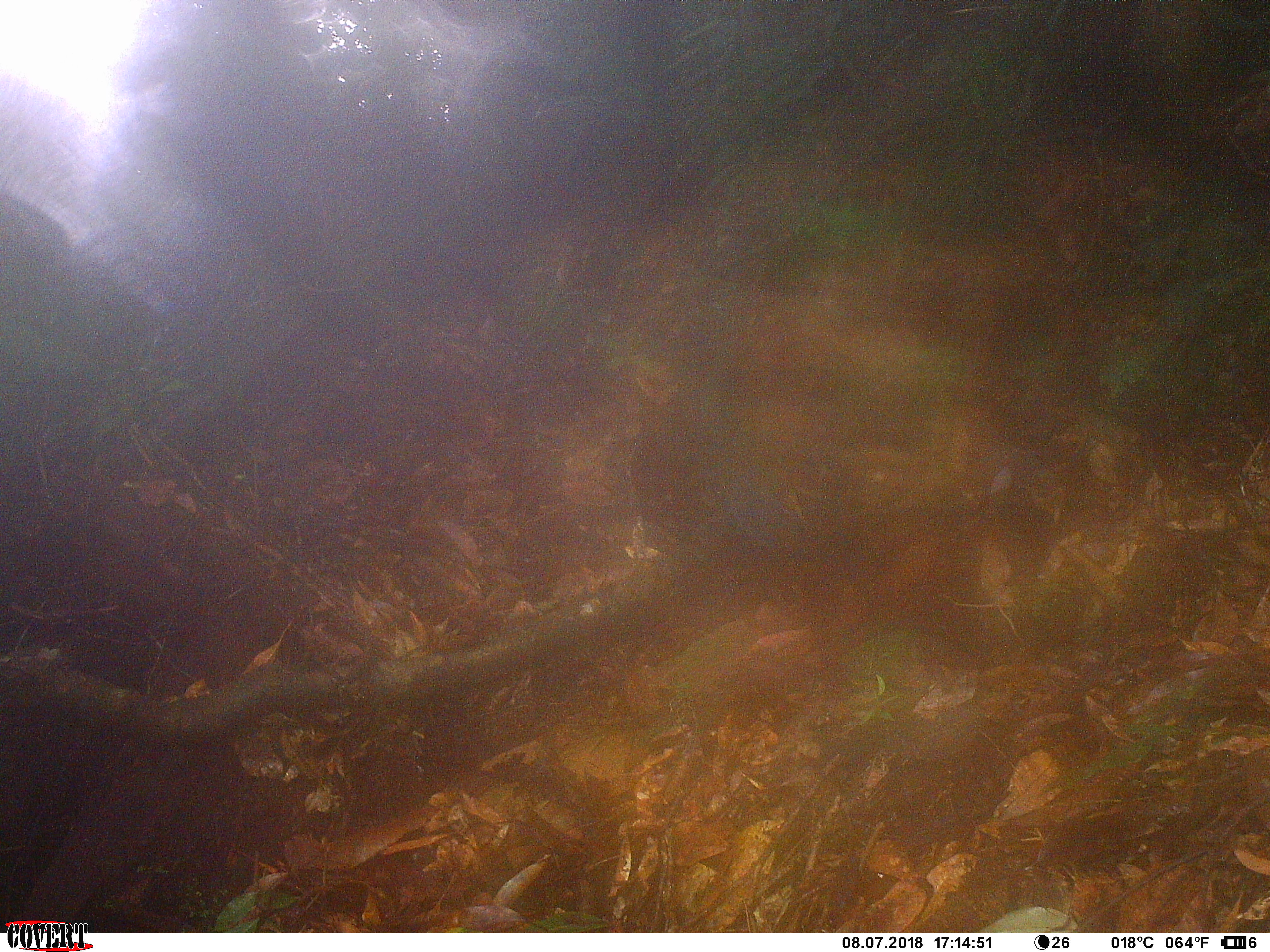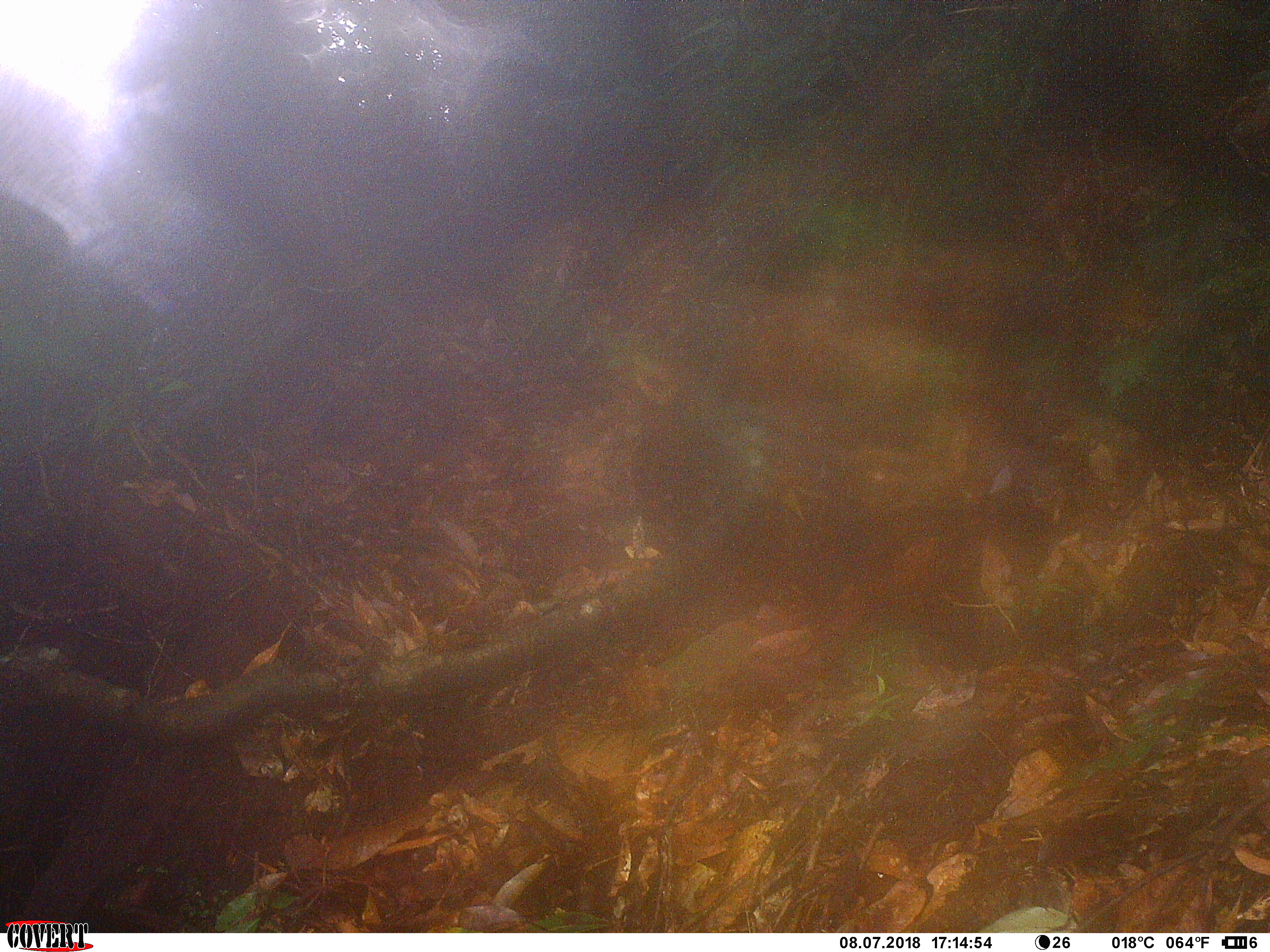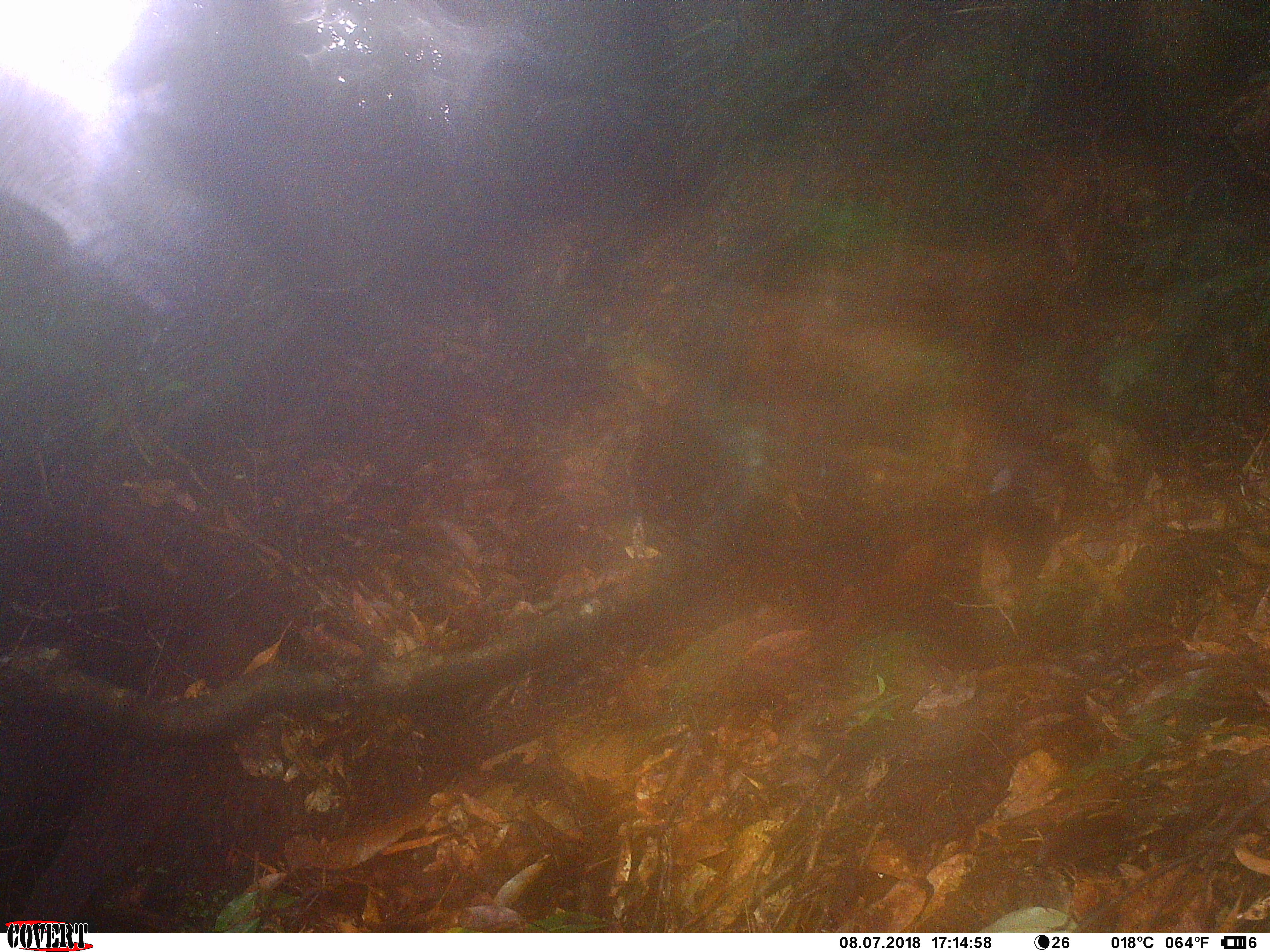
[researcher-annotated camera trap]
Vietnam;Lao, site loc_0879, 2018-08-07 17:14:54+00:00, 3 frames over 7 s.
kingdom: Animalia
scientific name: Animalia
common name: animal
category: unidentified animal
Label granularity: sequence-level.